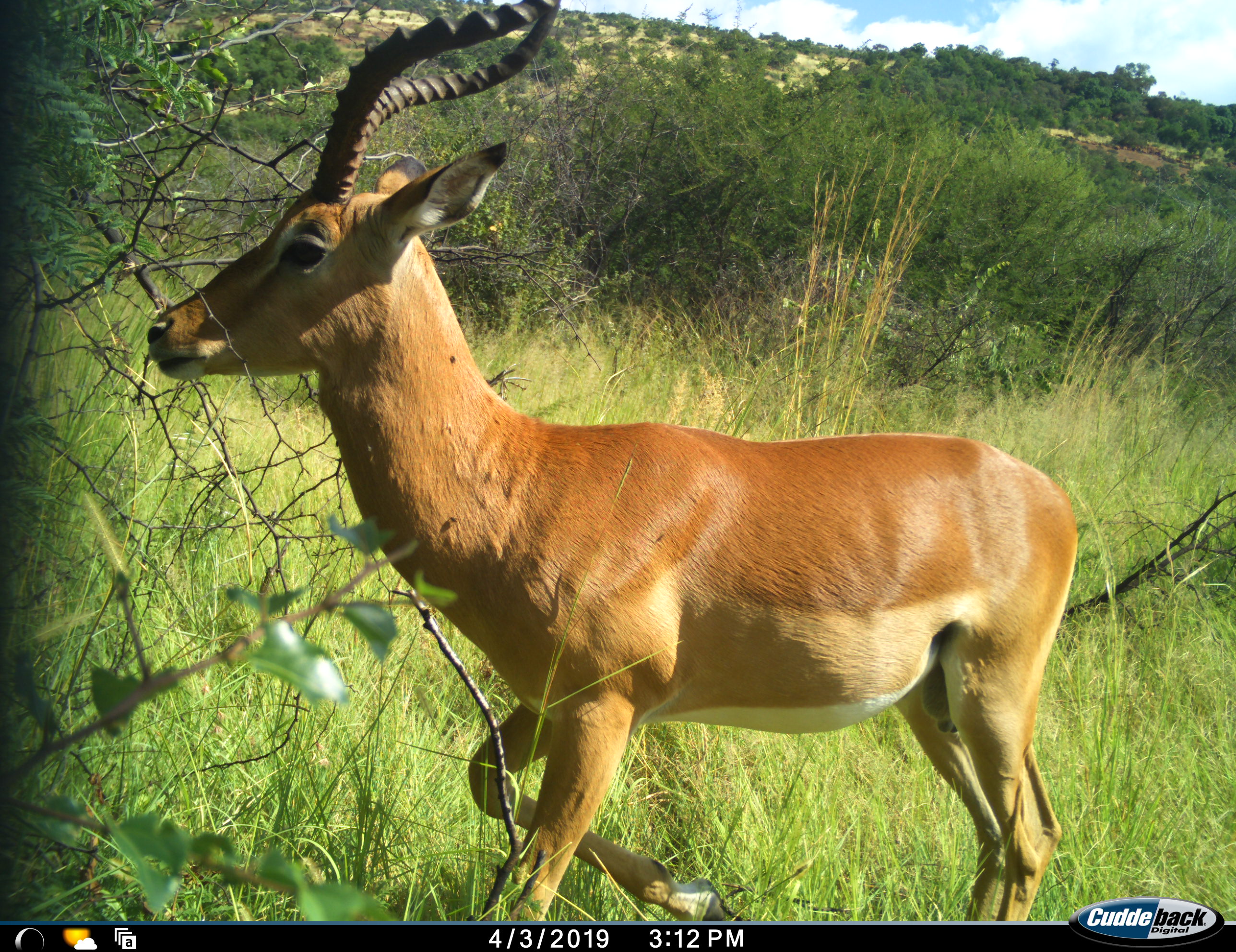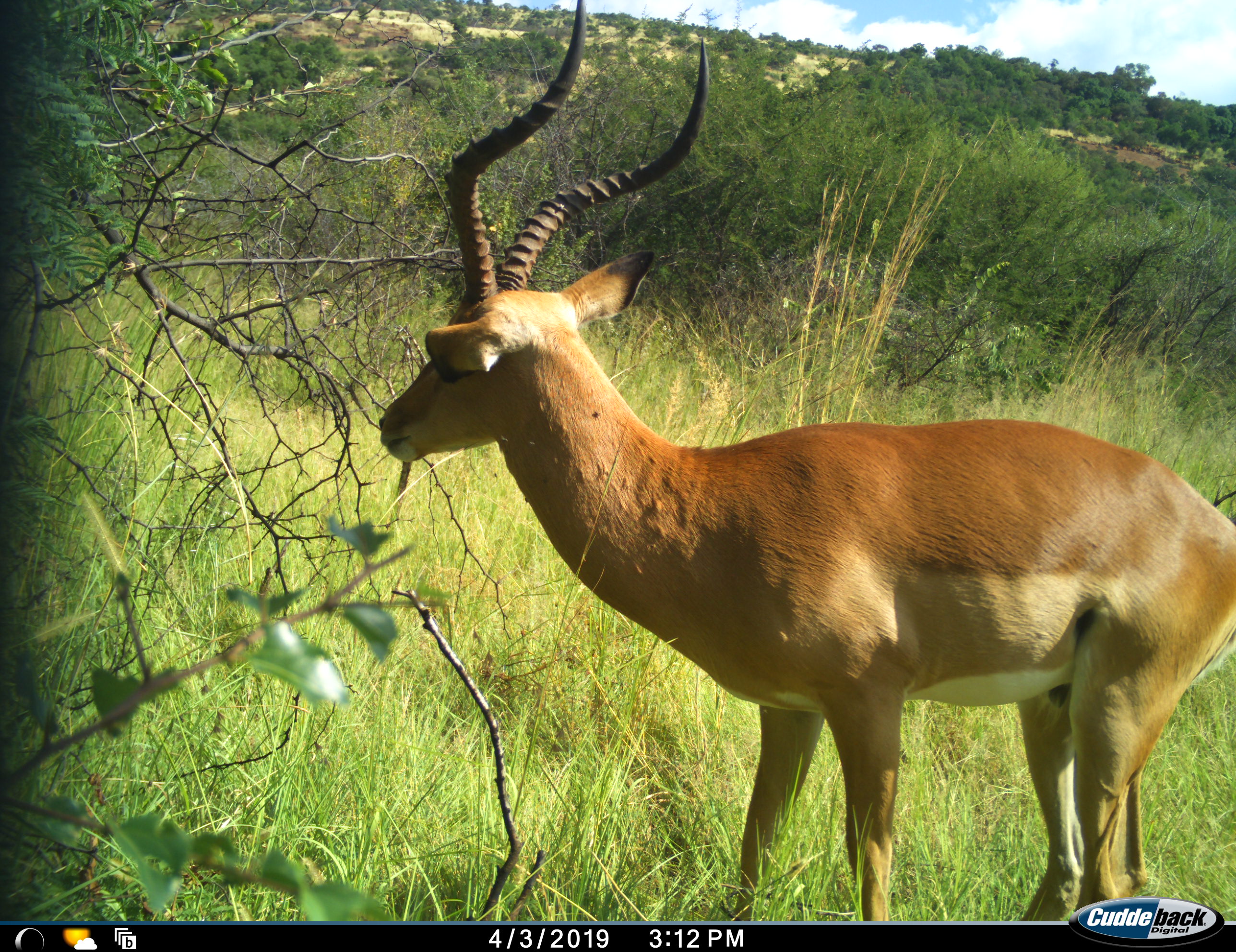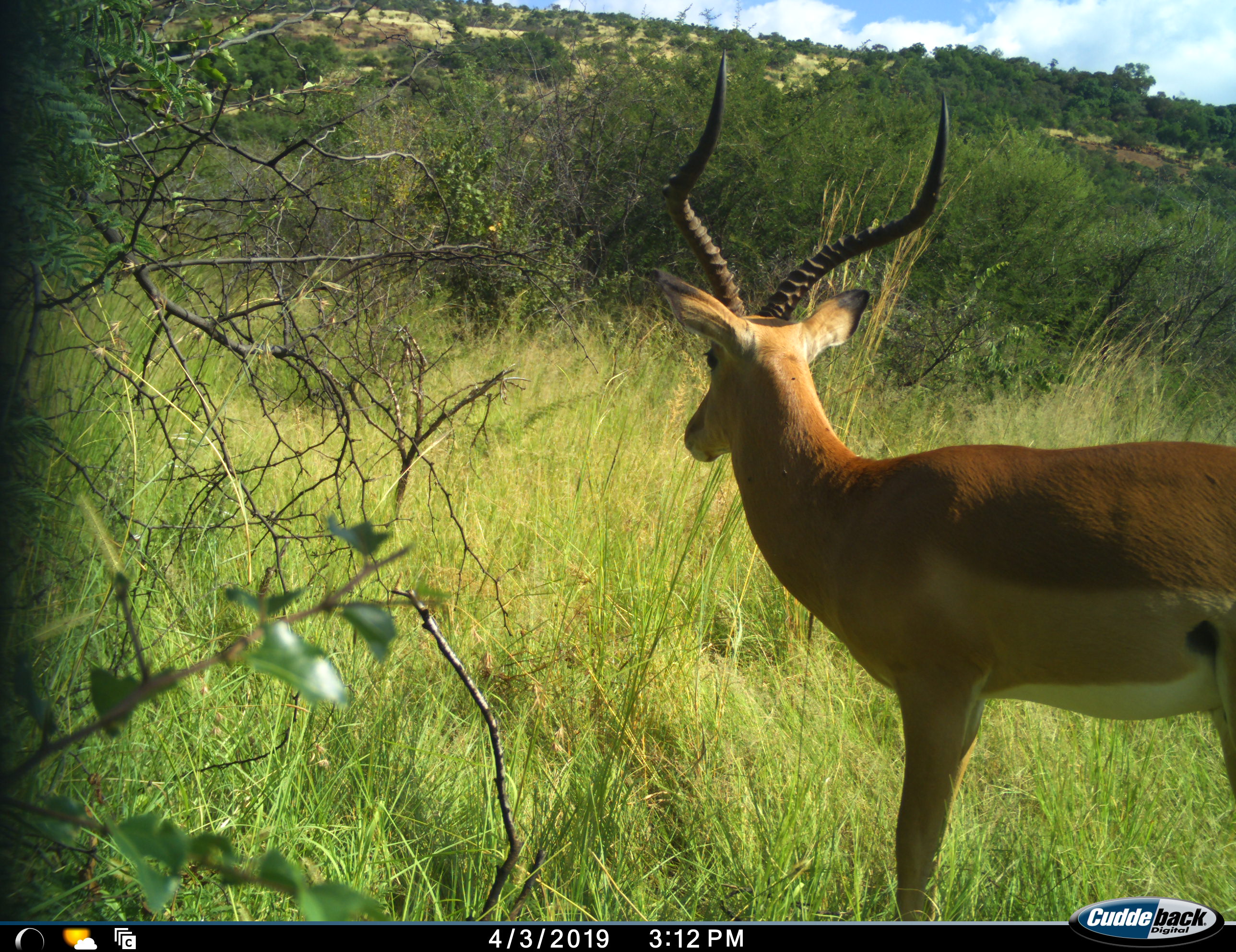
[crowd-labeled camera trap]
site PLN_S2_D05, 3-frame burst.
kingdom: Animalia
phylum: Chordata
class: Mammalia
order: Artiodactyla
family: Bovidae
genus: Aepyceros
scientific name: Aepyceros melampus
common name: impala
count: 1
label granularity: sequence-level